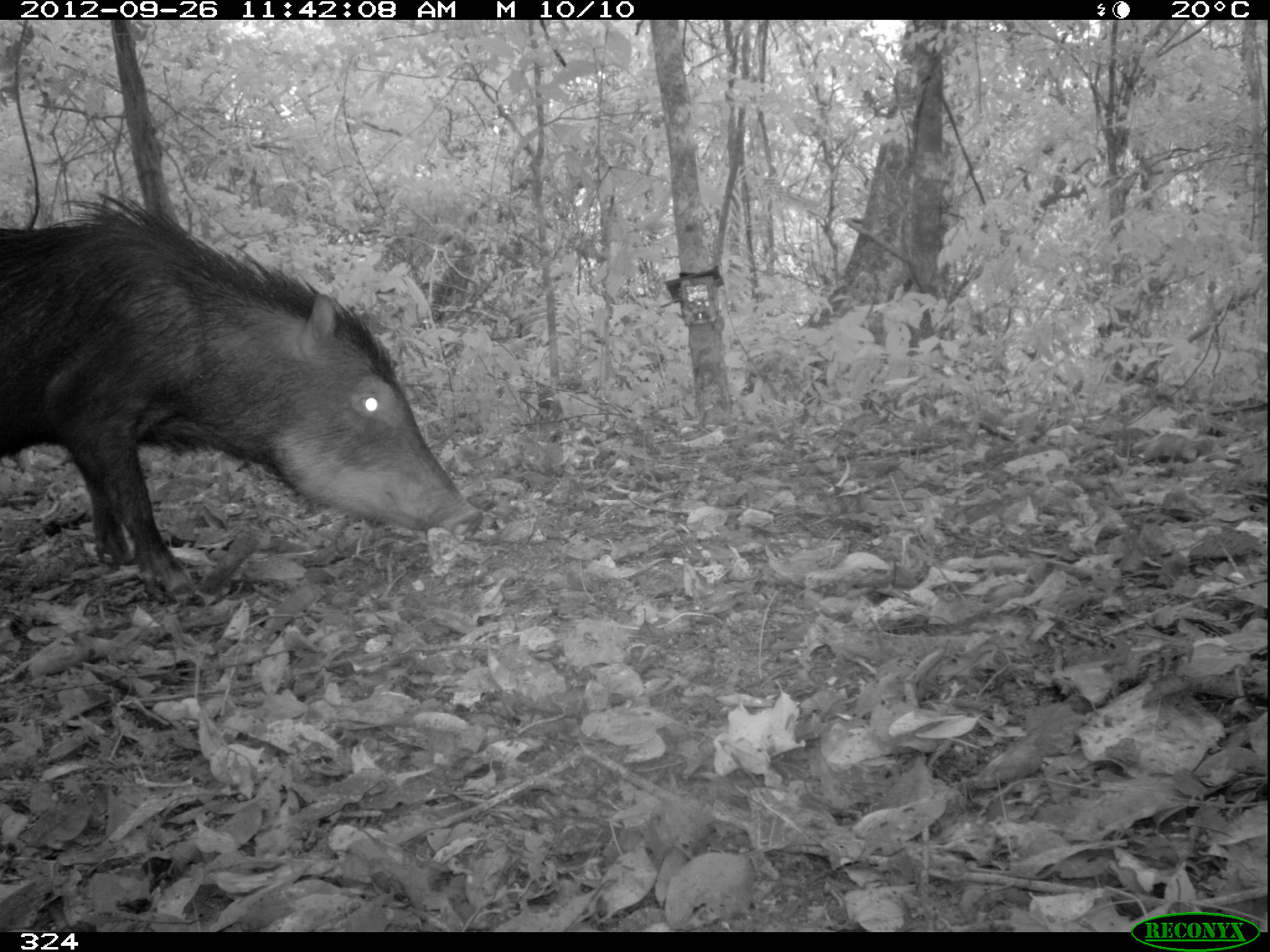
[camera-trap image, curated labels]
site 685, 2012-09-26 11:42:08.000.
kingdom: Animalia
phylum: Chordata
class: Mammalia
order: Artiodactyla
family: Tayassuidae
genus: Tayassu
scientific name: Tayassu pecari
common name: white-lipped peccary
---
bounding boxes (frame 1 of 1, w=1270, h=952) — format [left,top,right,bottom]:
tayassu pecari: [0,191,484,600]